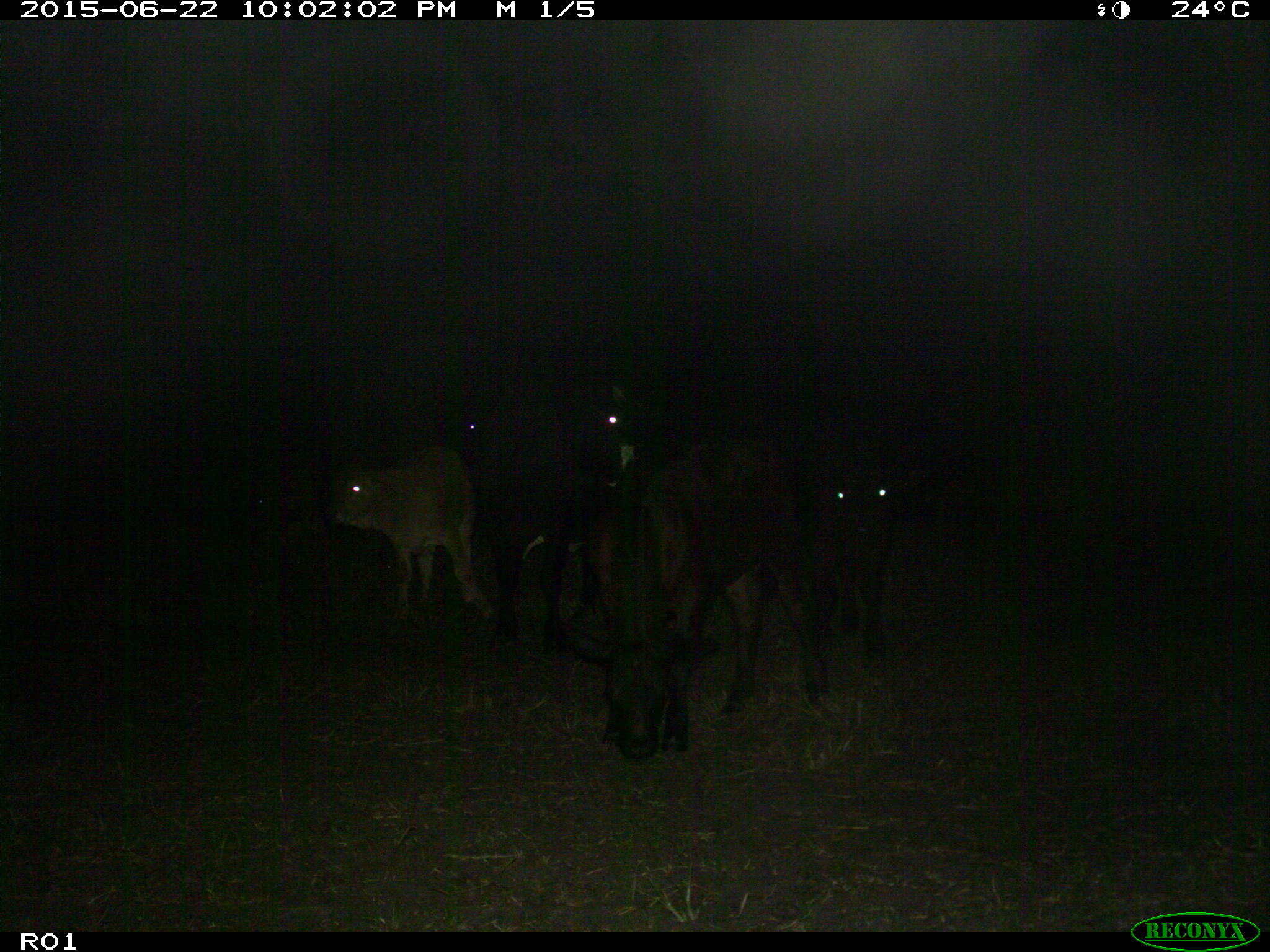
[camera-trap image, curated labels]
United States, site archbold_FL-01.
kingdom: Animalia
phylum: Chordata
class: Mammalia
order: Artiodactyla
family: Bovidae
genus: Bos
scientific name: Bos taurus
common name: domestic cow